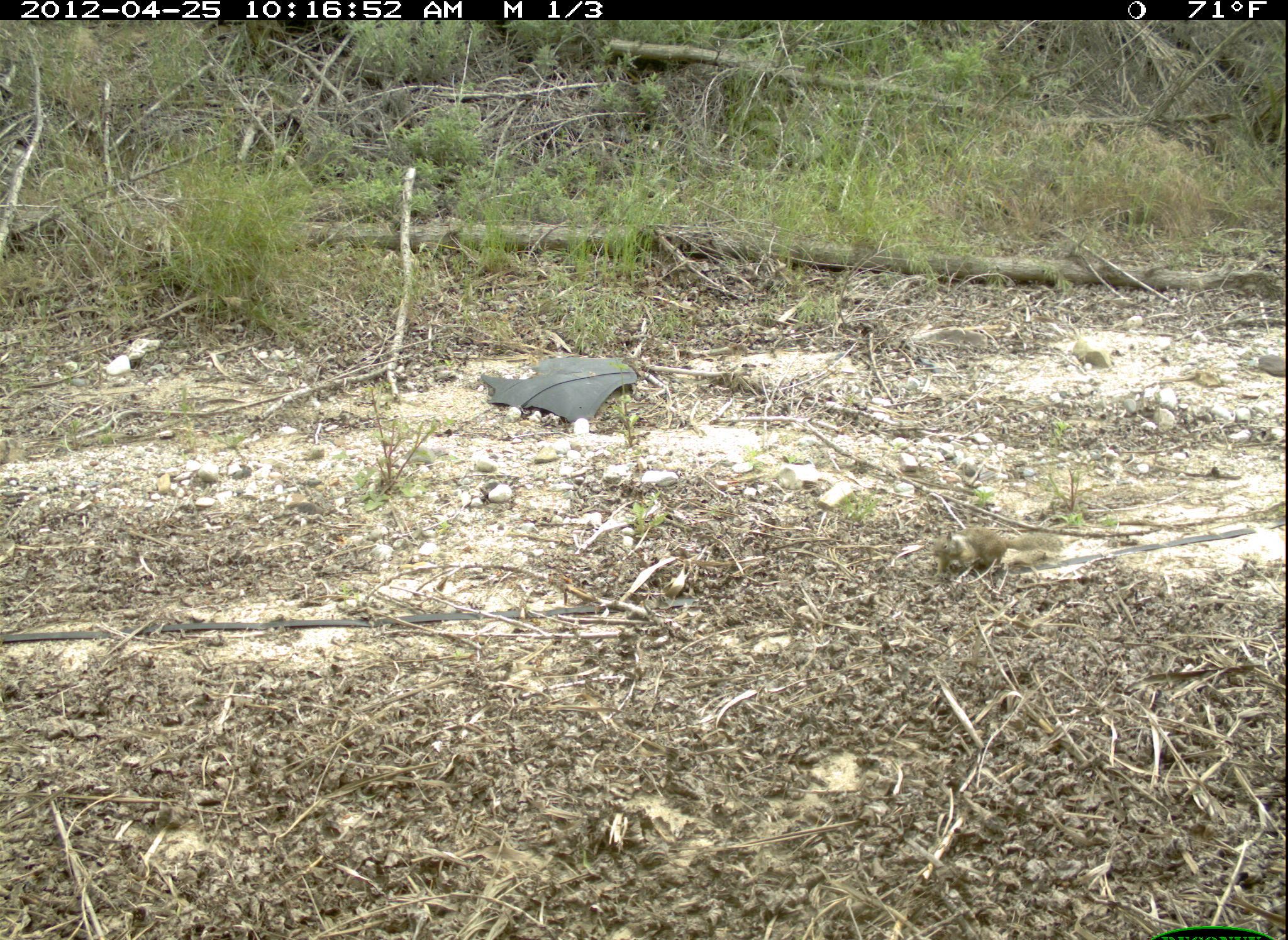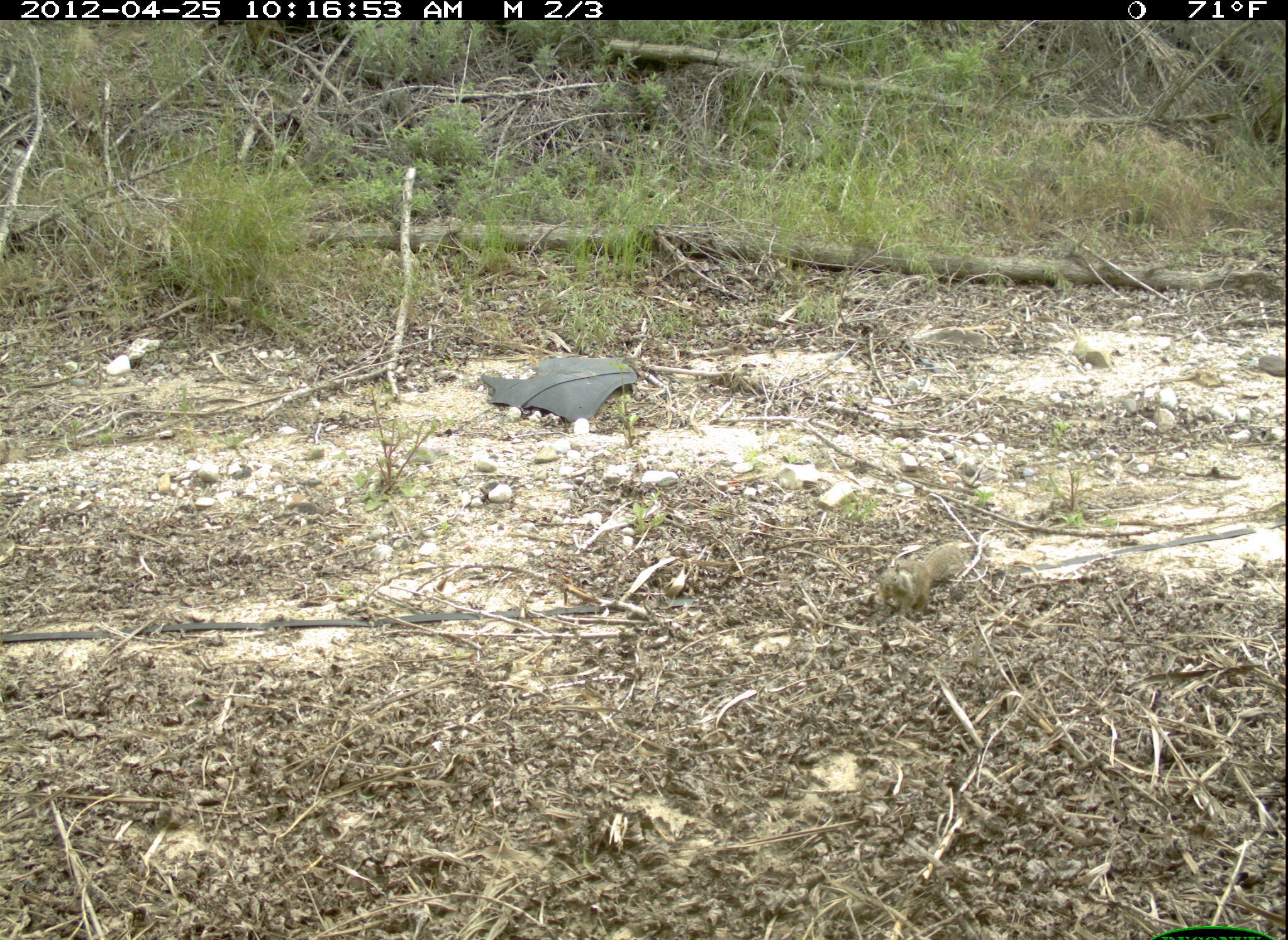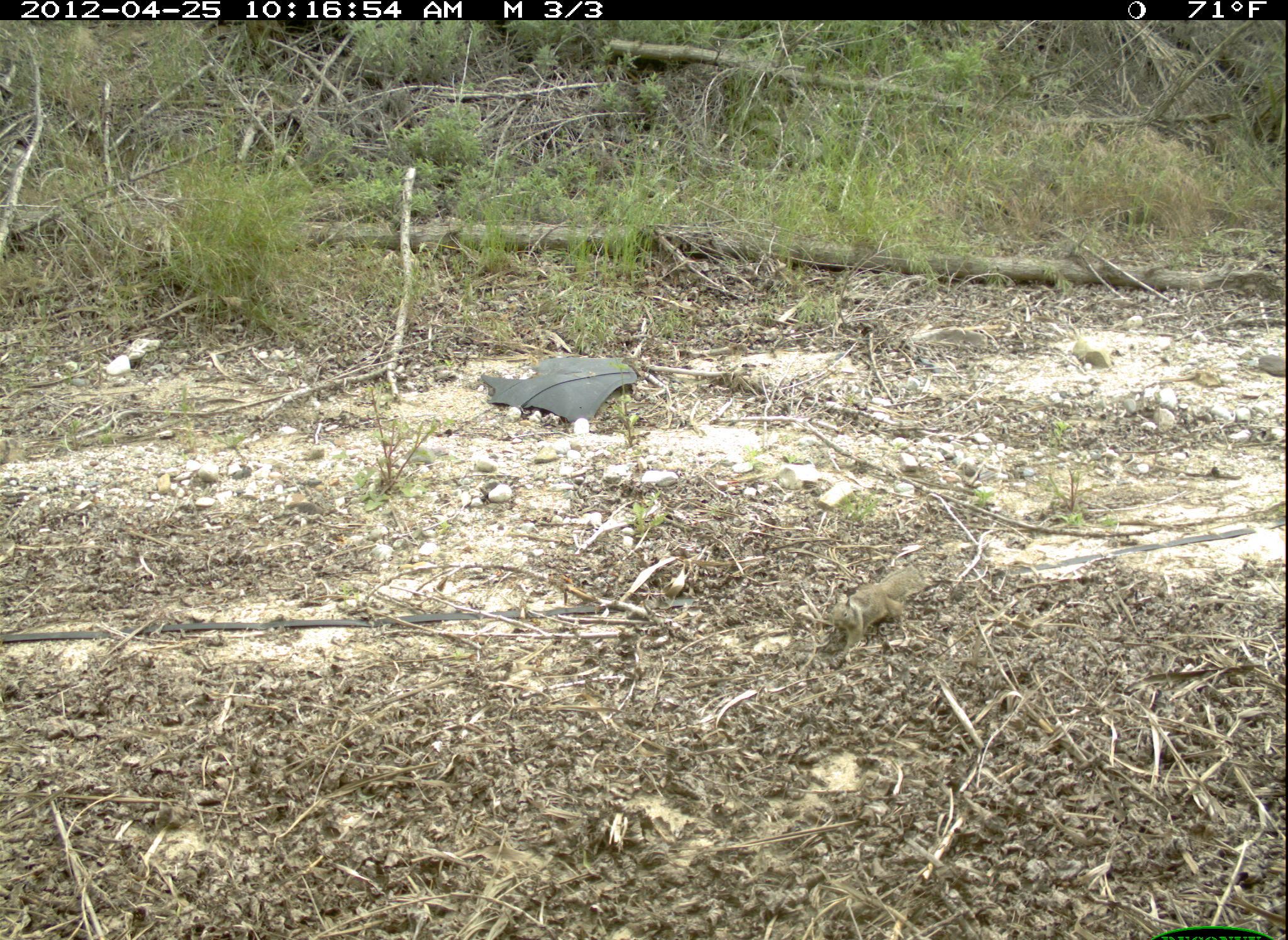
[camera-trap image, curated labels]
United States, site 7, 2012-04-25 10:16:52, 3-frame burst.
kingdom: Animalia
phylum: Chordata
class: Mammalia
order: Rodentia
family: Sciuridae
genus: Sciurus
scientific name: Sciurus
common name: squirrel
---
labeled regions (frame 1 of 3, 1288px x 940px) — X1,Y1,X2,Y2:
squirrel: 923,515,1071,585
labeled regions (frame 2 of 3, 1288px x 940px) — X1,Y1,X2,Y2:
squirrel: 865,528,987,625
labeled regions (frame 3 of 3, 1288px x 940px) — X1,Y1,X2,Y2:
squirrel: 816,552,932,662